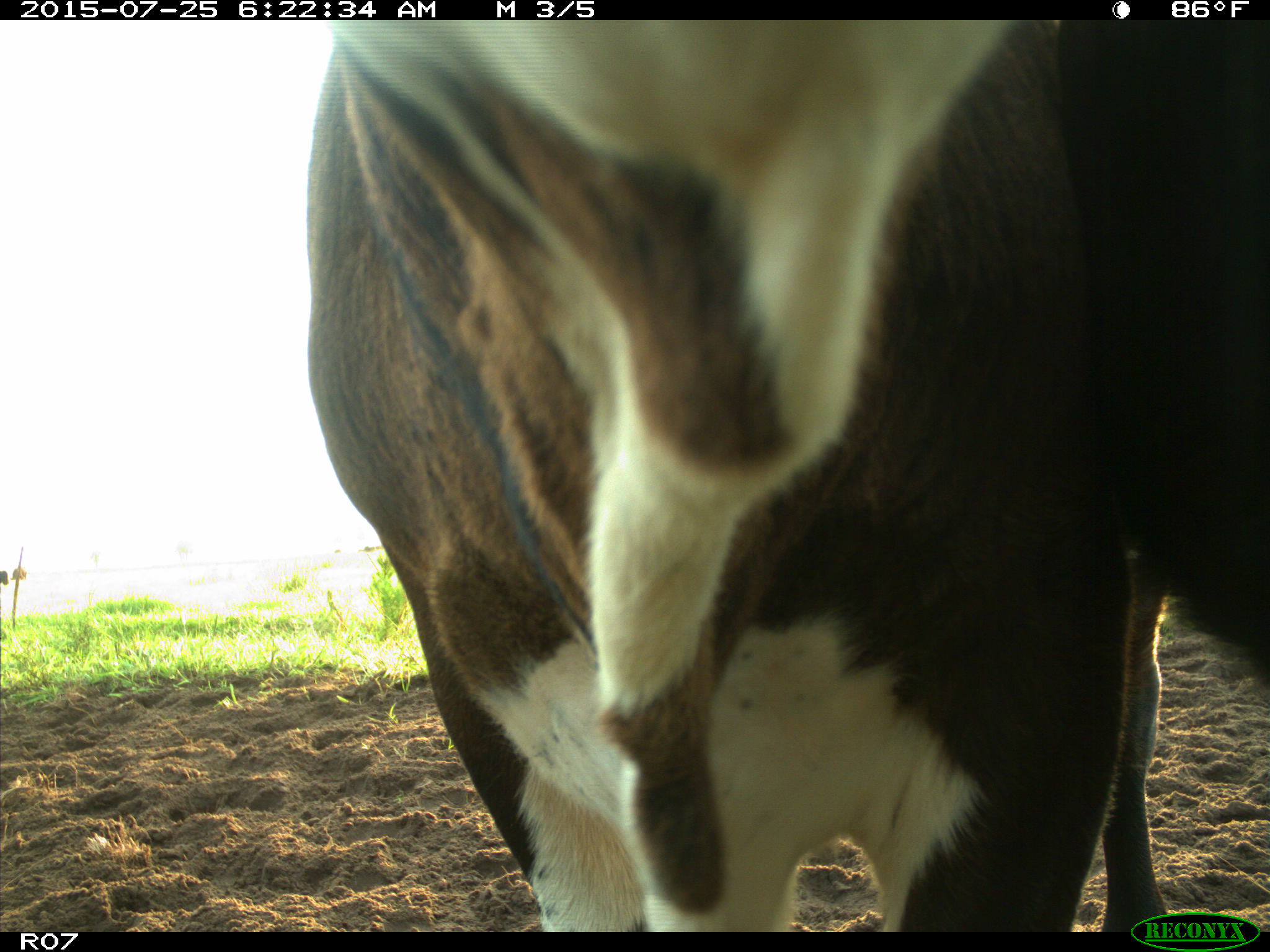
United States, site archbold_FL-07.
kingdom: Animalia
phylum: Chordata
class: Mammalia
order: Artiodactyla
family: Bovidae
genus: Bos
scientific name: Bos taurus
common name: domestic cow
Bos taurus (domestic cow).